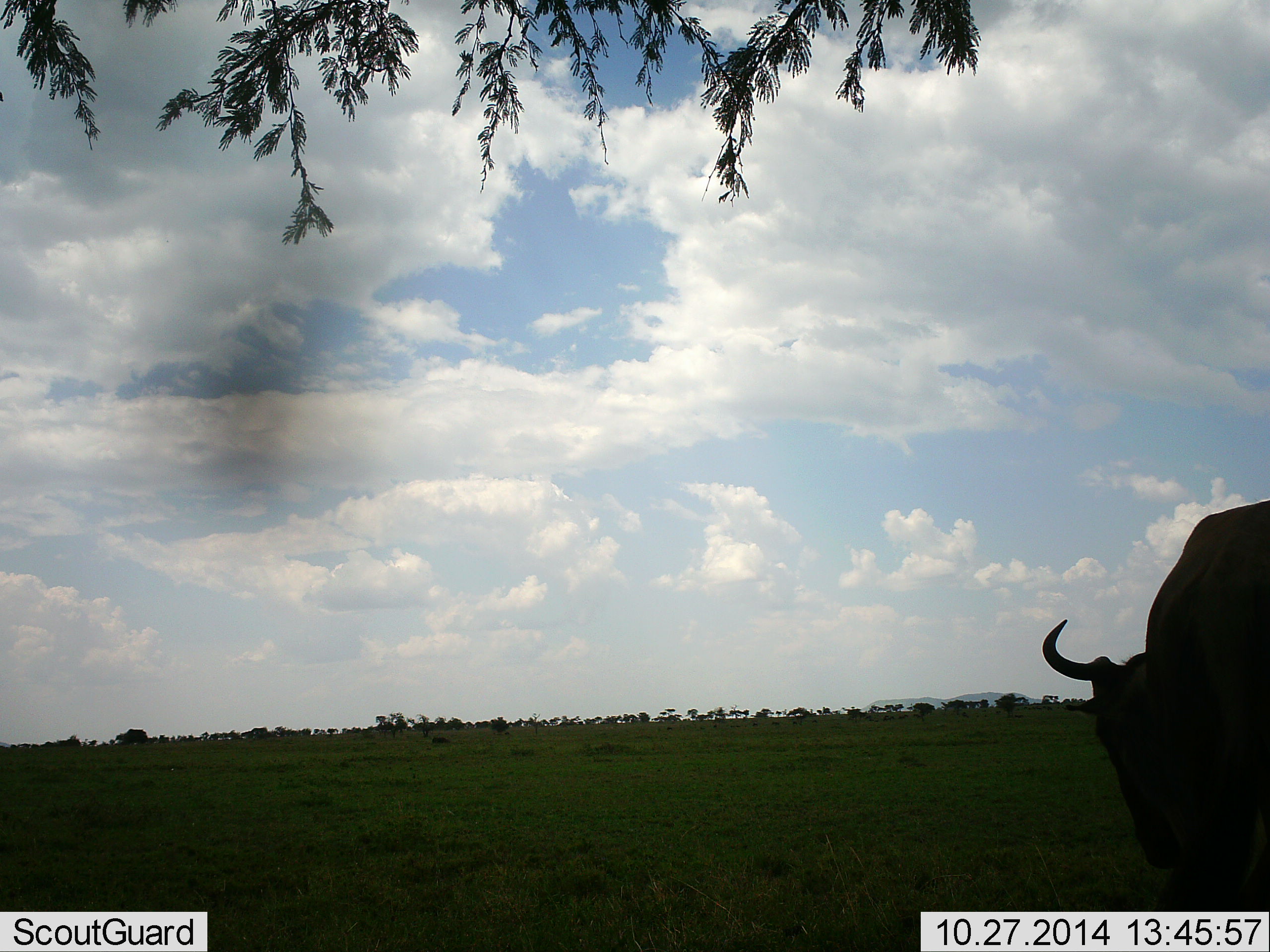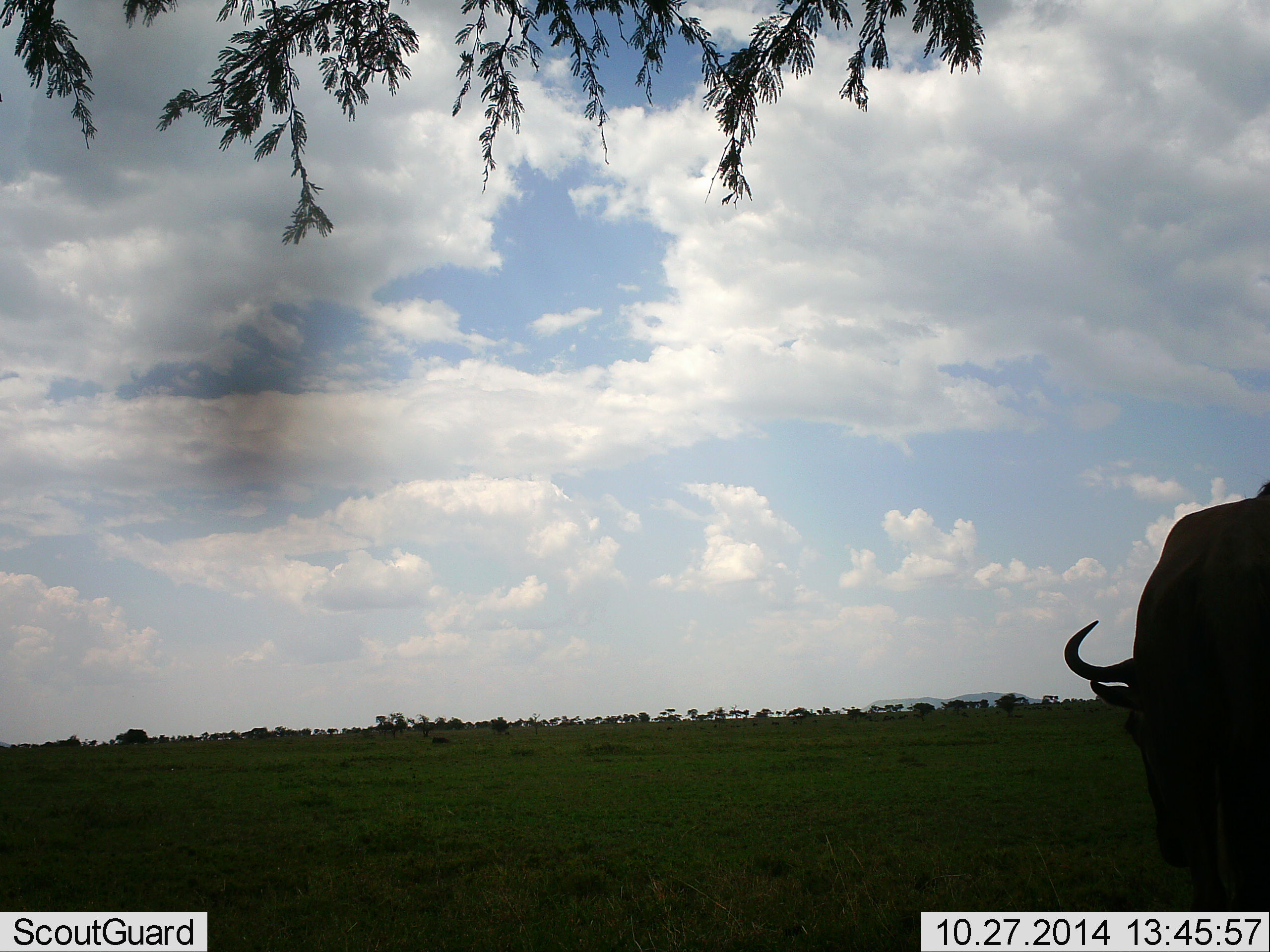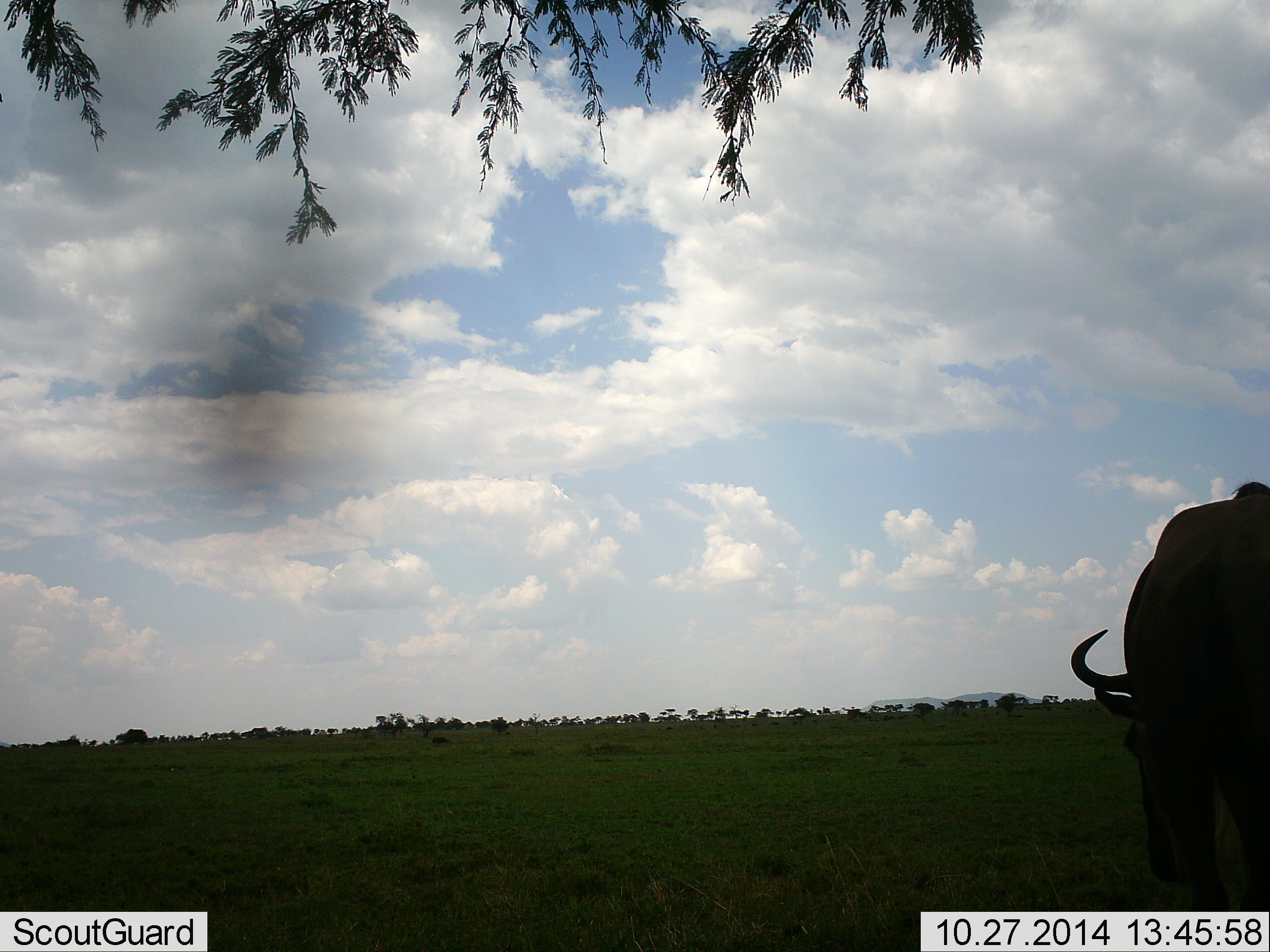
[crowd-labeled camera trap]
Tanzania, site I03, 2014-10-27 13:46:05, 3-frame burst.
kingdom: Animalia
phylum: Chordata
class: Mammalia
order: Artiodactyla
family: Bovidae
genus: Connochaetes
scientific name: Connochaetes taurinus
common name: blue wildebeest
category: wildebeest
Wildebeest (blue wildebeest) (Connochaetes taurinus), count 1. Behavior (volunteer vote fractions): standing 40%, resting 0%, moving 0%, interacting 0%. Young present (vote fraction): 0%. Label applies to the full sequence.